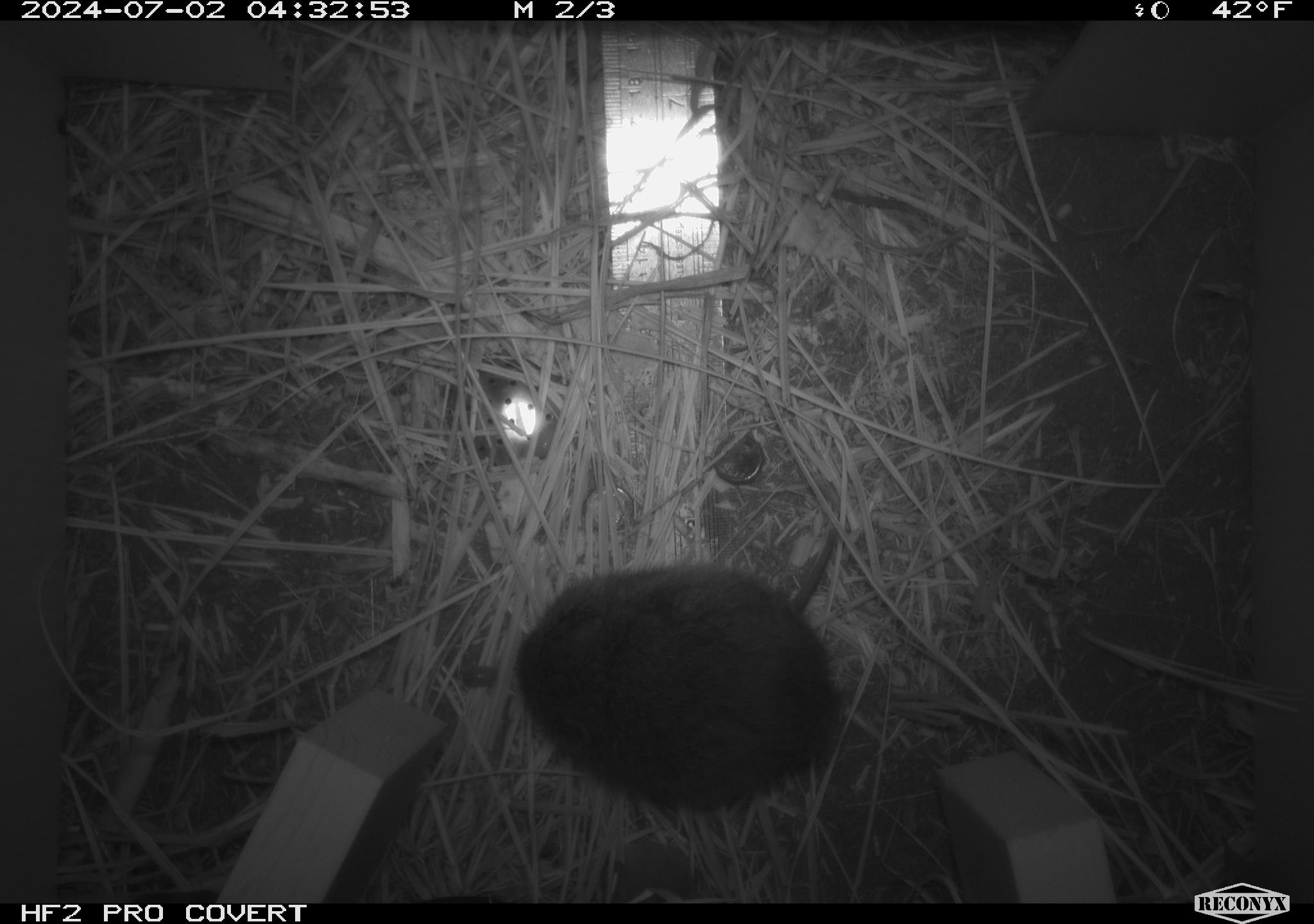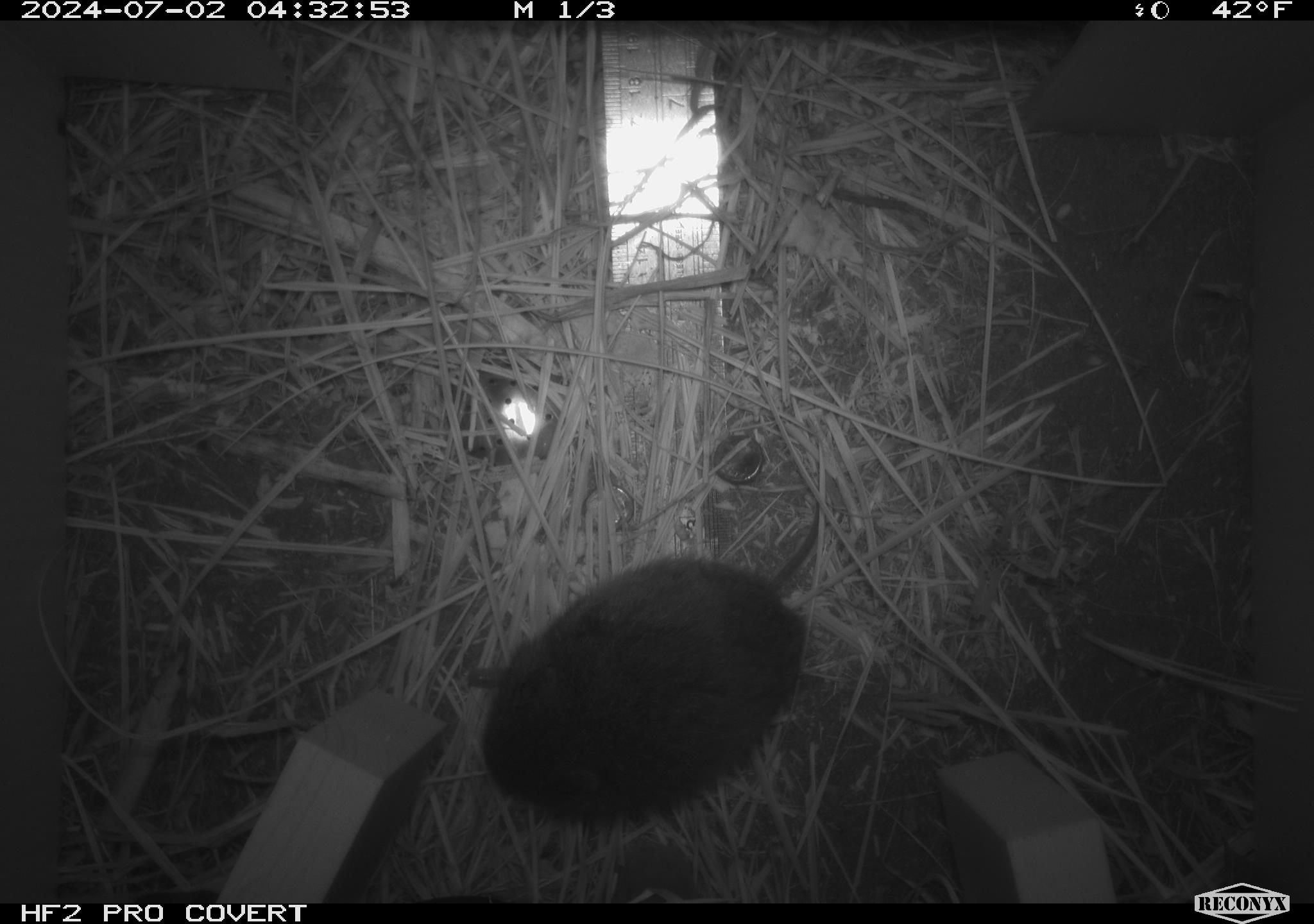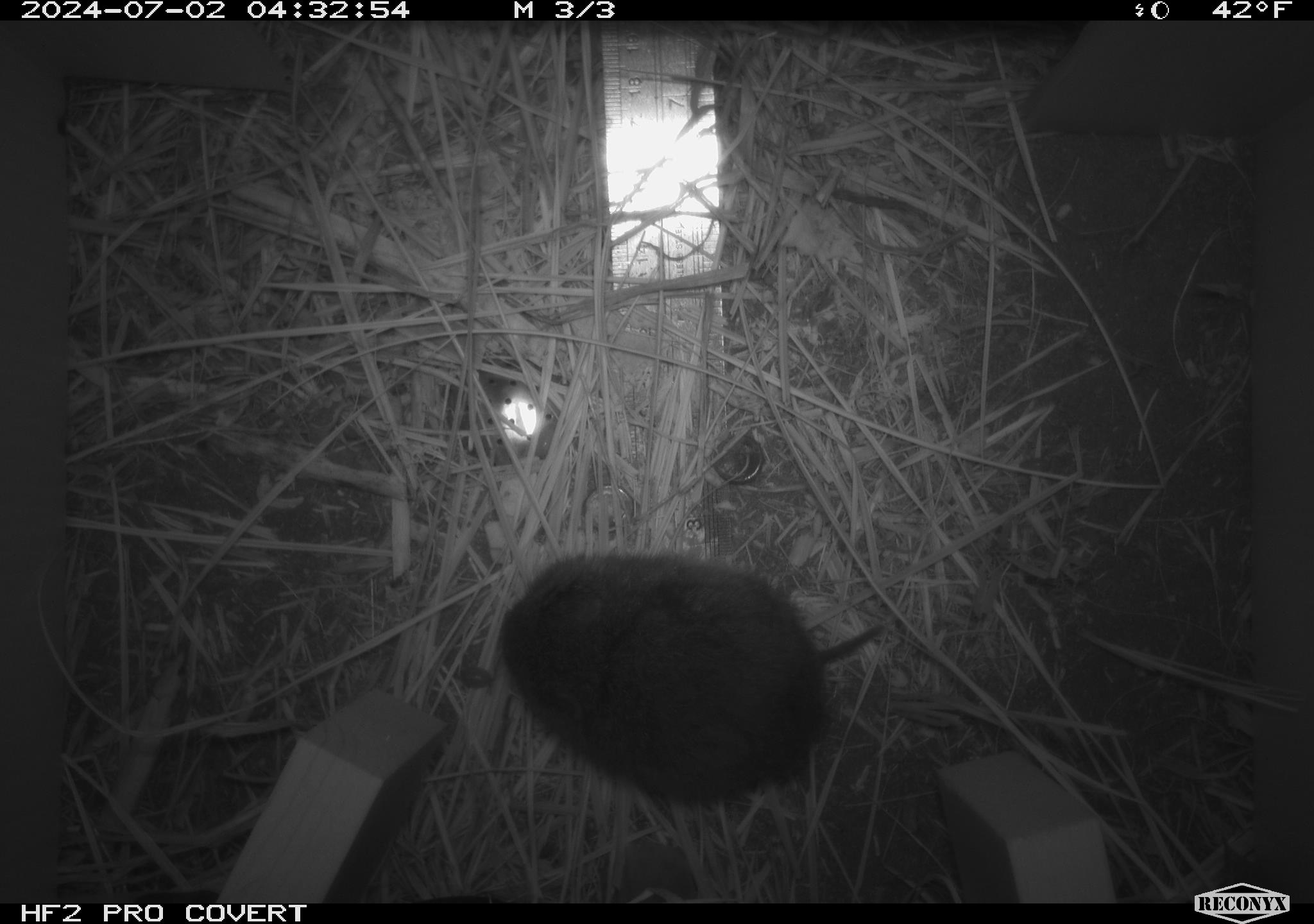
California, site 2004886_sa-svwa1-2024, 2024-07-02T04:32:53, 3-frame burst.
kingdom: Animalia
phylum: Chordata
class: Mammalia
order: Rodentia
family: Cricetidae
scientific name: Arvicolinae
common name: voles, lemmings, and muskrats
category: arvicolinae subfamily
Arvicolinae subfamily (voles, lemmings, and muskrats) (Arvicolinae).